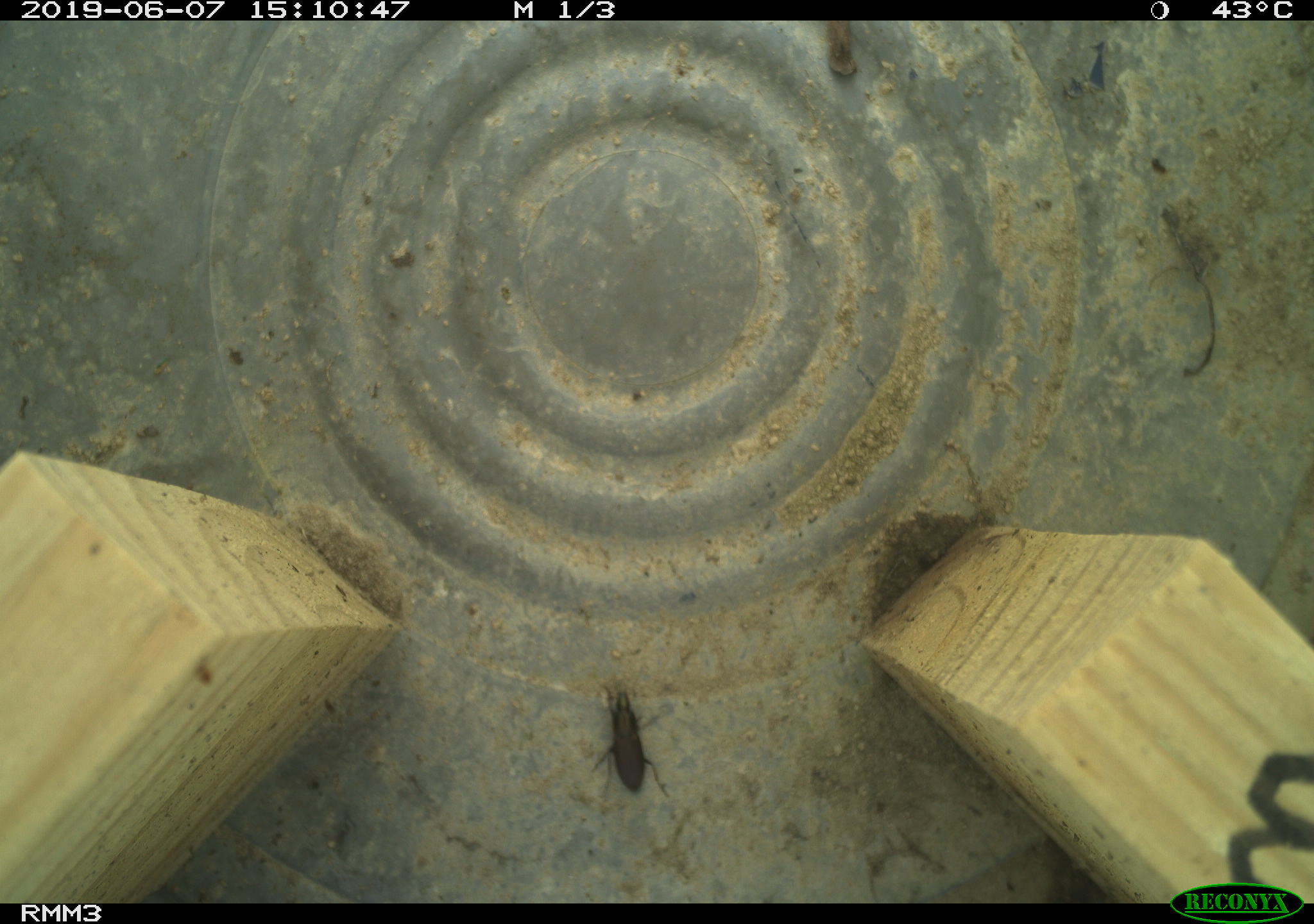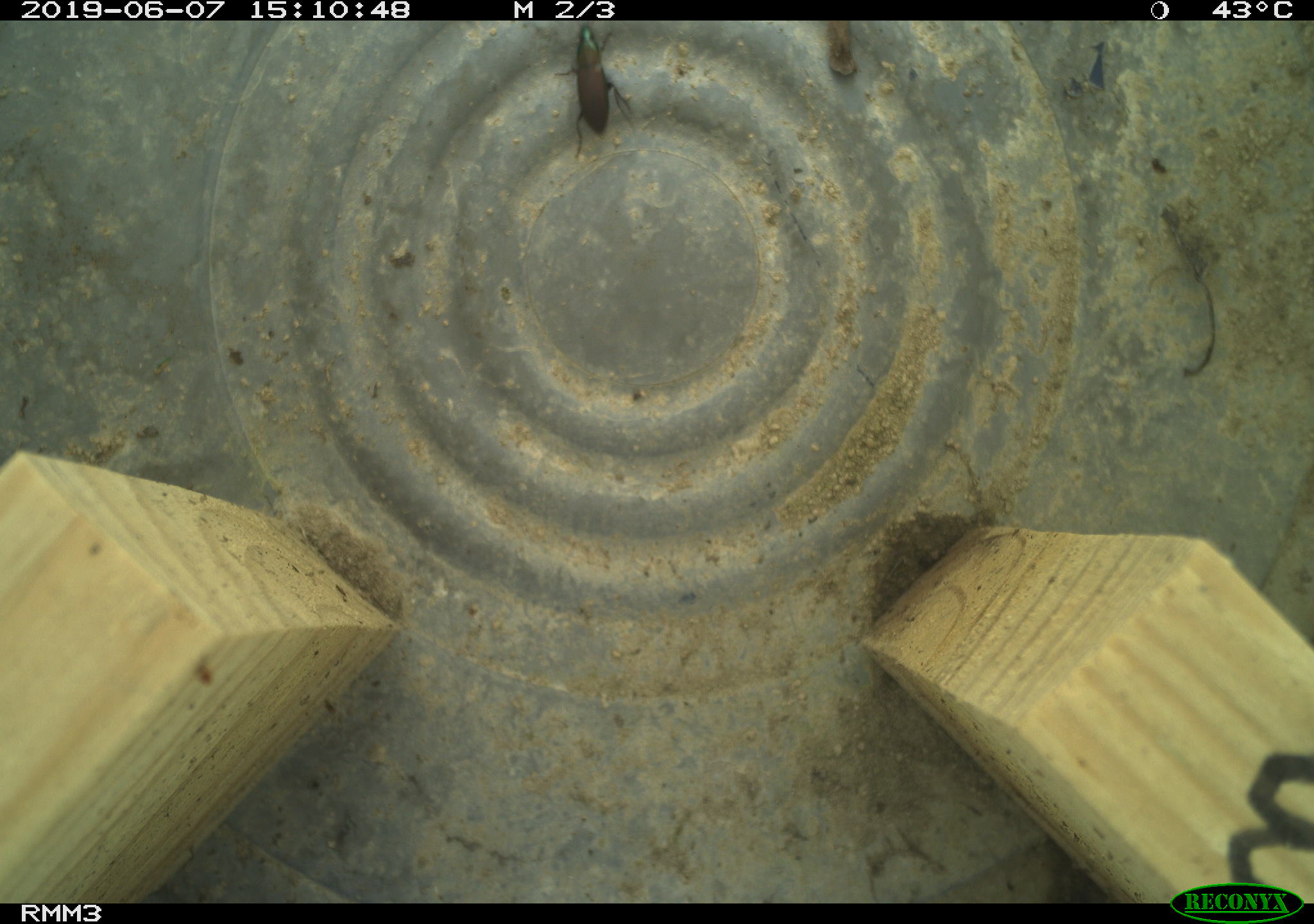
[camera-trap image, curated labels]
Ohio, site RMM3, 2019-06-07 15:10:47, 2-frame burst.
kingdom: Animalia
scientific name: Animalia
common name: animal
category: invertebrate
Invertebrate (animal) (Animalia).